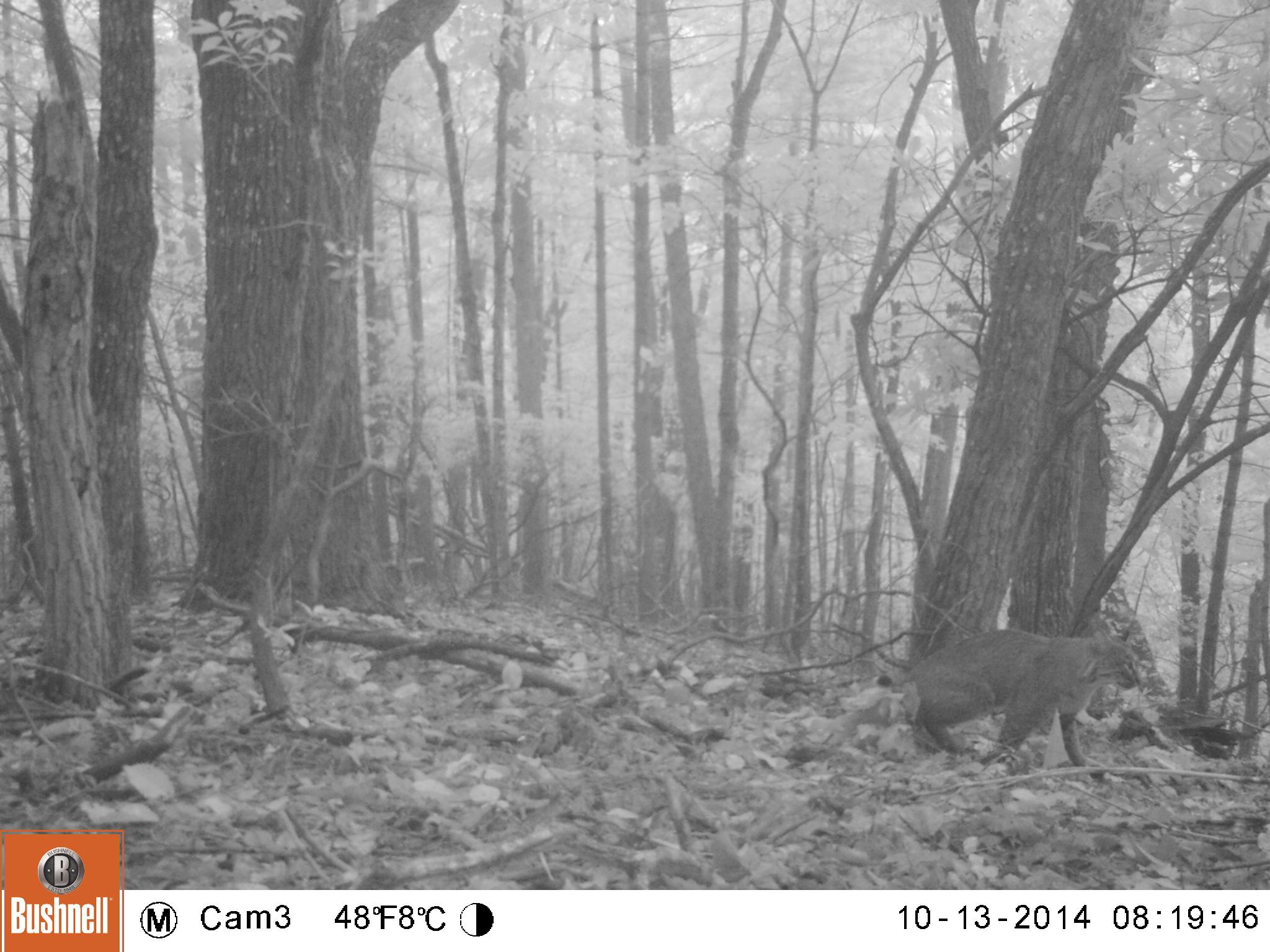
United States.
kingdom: Animalia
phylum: Chordata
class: Mammalia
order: Carnivora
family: Felidae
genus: Lynx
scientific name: Lynx rufus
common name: bobcat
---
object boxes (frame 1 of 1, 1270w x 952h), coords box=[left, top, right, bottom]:
Bobcat: box=[864, 620, 1154, 779]